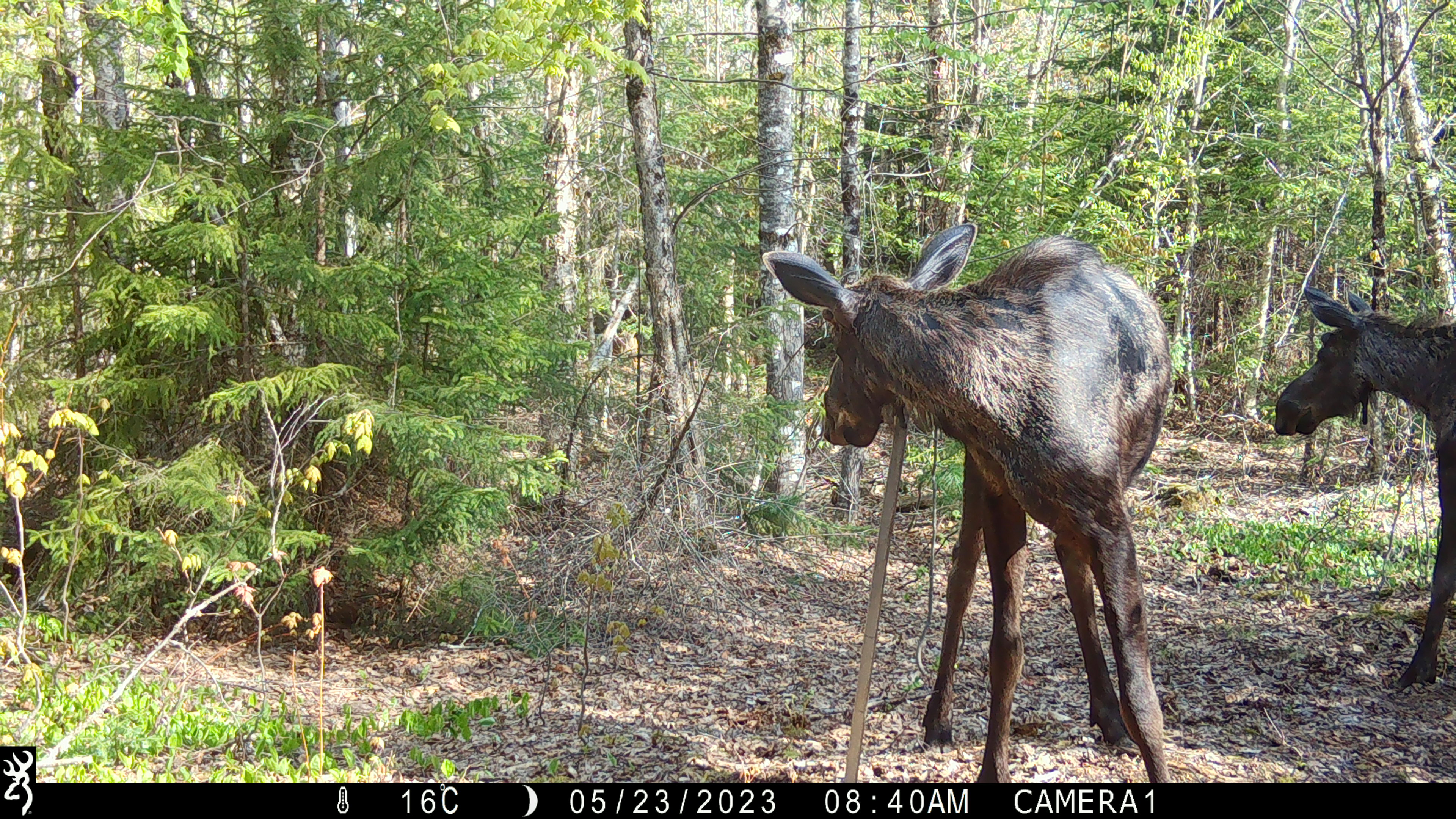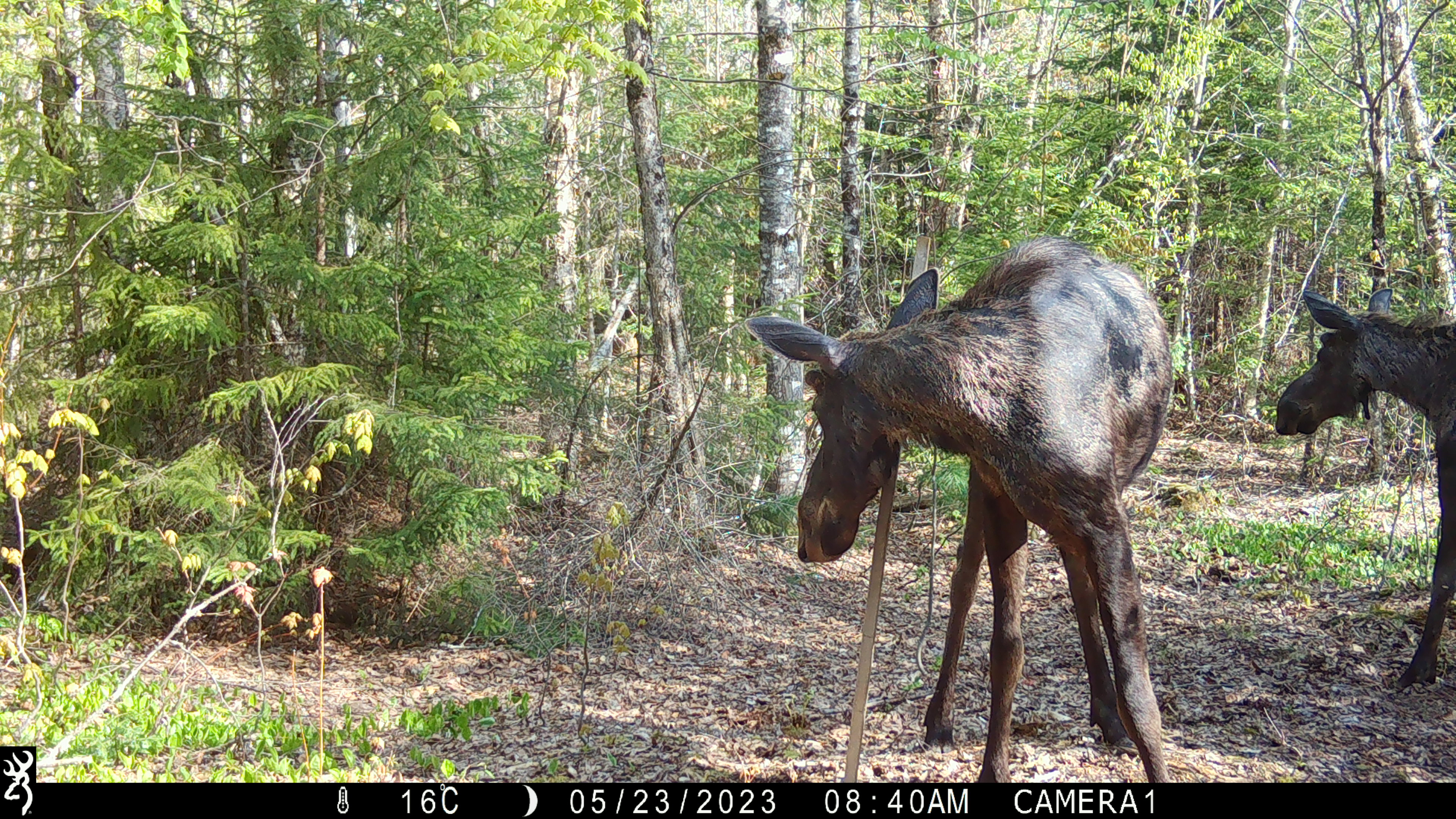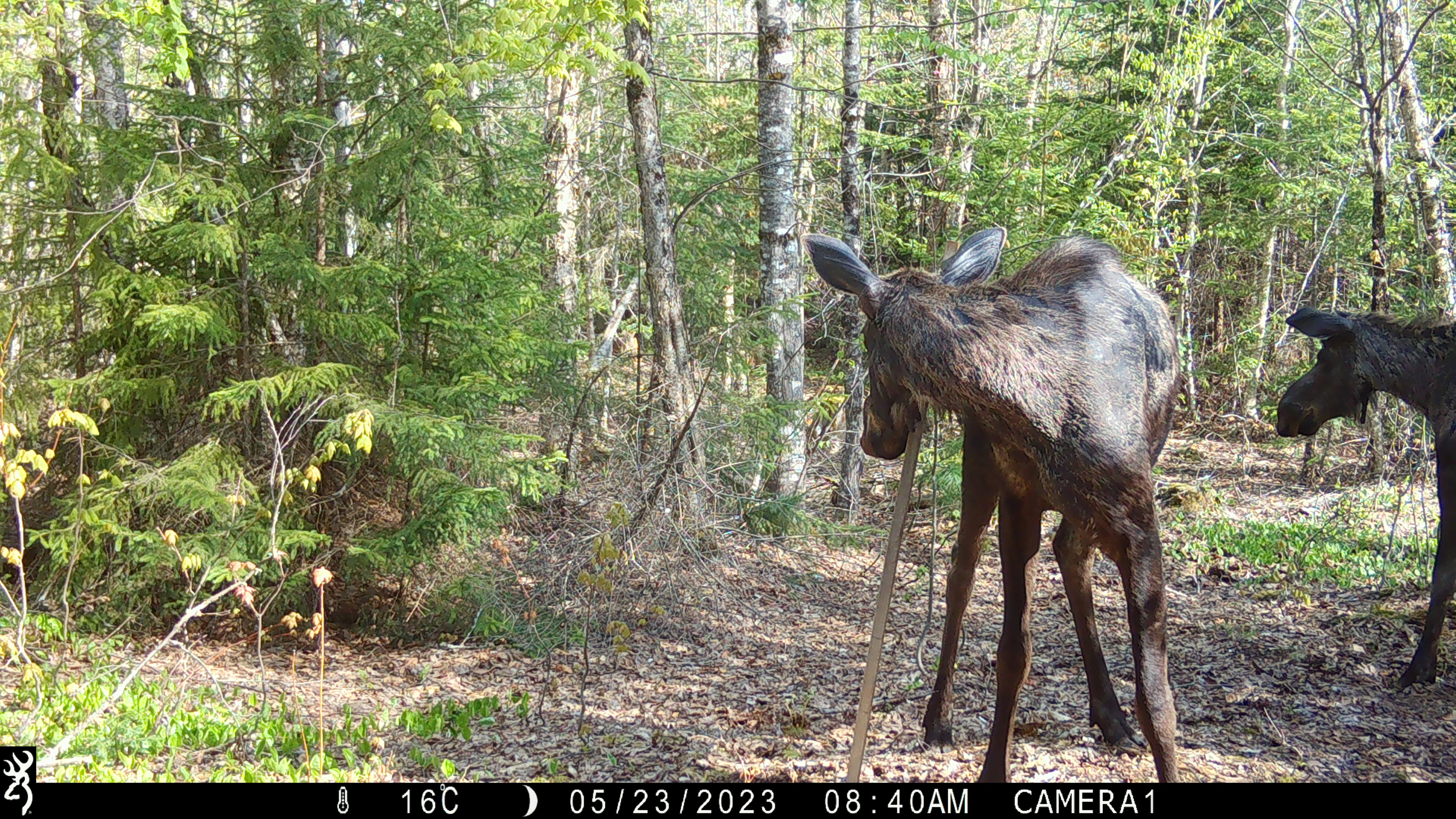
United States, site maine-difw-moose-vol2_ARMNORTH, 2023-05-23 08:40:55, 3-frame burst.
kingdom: Animalia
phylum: Chordata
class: Mammalia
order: Artiodactyla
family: Cervidae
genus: Alces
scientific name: Alces alces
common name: moose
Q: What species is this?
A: Moose (Alces alces).